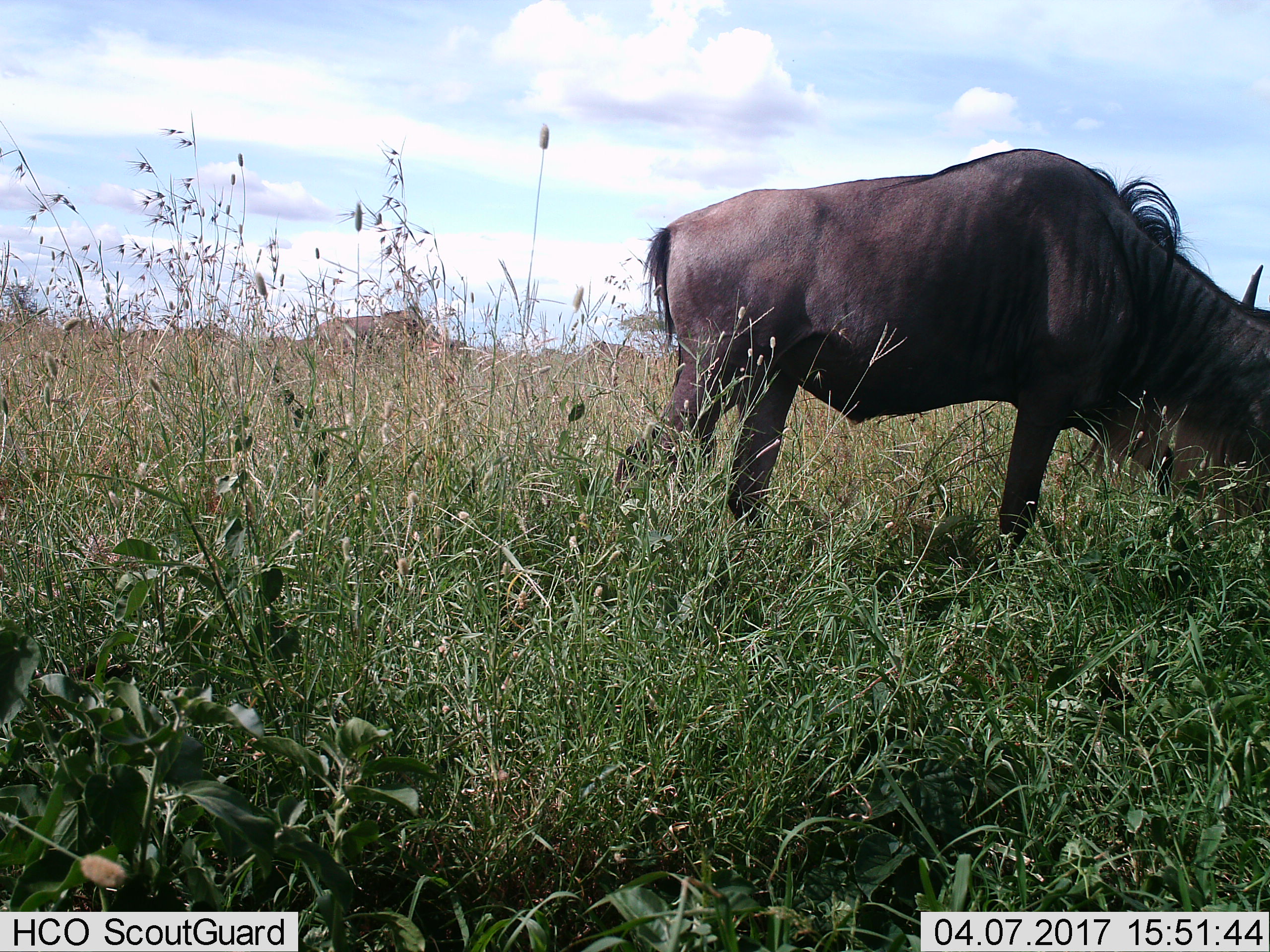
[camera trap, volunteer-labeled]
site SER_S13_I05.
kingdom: Animalia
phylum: Chordata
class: Mammalia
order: Artiodactyla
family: Bovidae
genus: Connochaetes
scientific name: Connochaetes taurinus taurinus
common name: blue wildebeest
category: wildebeestblue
Wildebeestblue (blue wildebeest) (Connochaetes taurinus taurinus), count 1. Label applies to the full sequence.